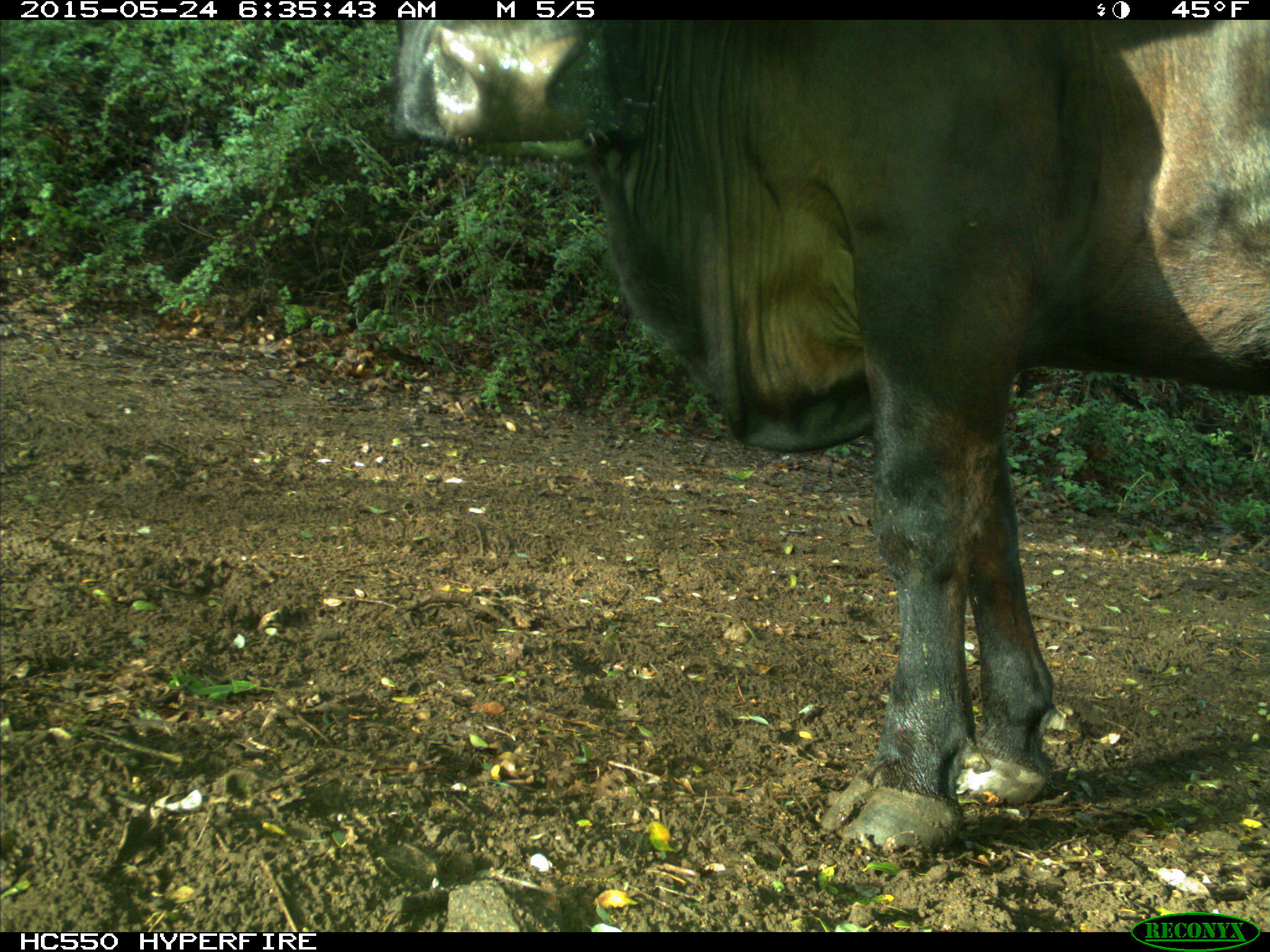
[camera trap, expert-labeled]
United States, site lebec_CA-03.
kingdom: Animalia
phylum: Chordata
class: Mammalia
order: Artiodactyla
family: Bovidae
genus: Bos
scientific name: Bos taurus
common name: domestic cow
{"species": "Bos taurus (domestic cow)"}